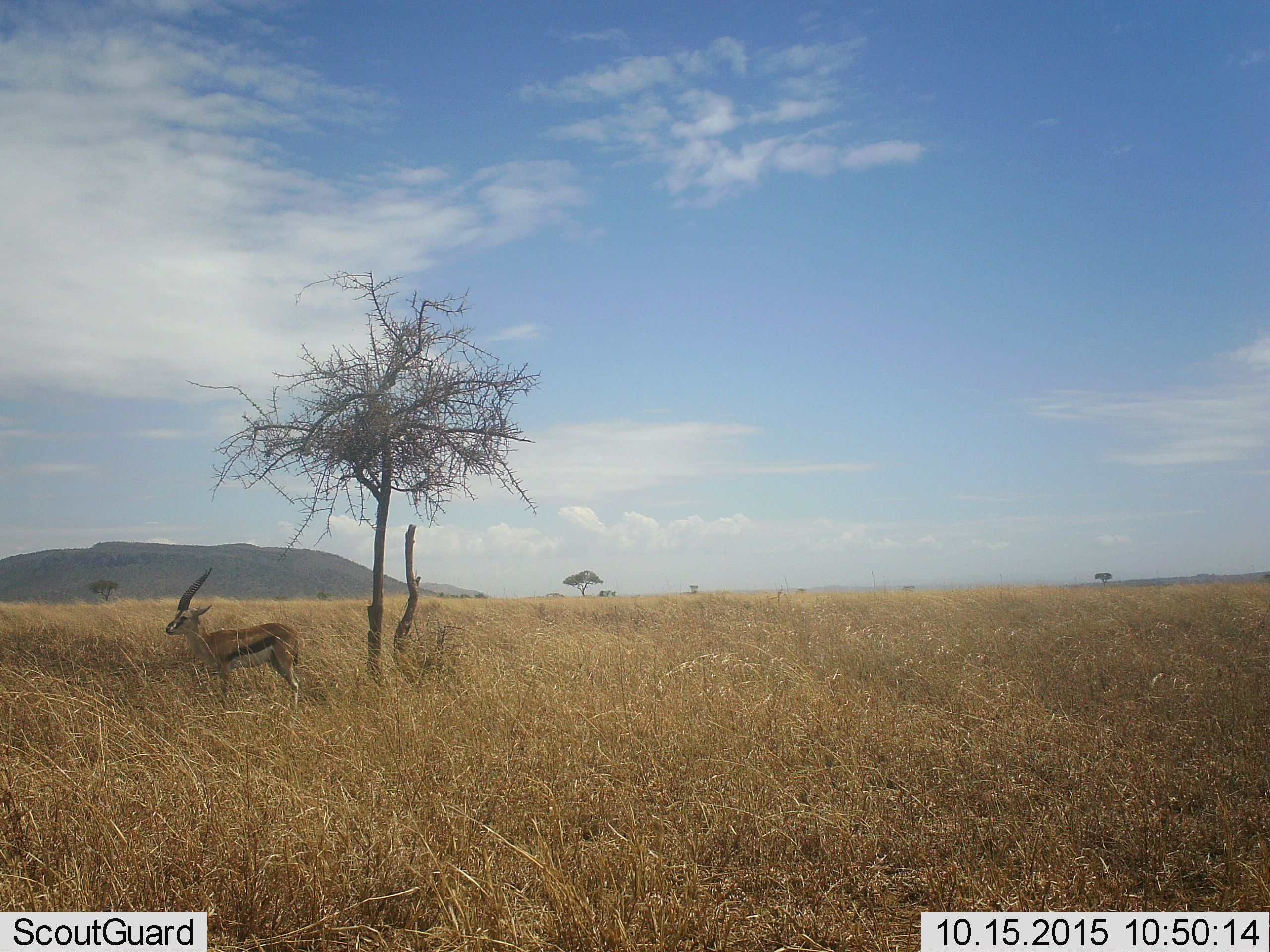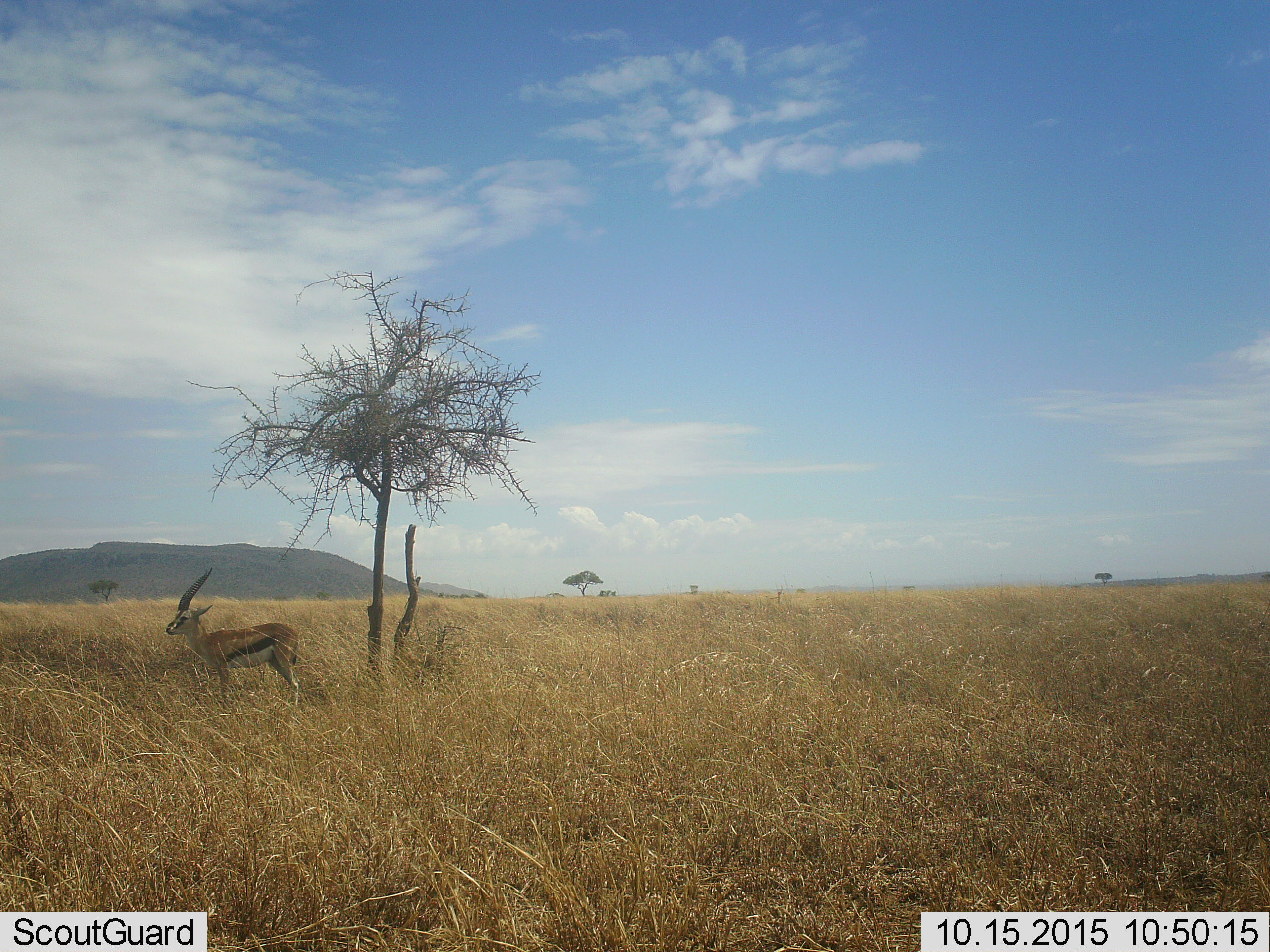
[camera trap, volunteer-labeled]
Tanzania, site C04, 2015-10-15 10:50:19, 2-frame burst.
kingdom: Animalia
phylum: Chordata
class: Mammalia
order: Artiodactyla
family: Bovidae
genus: Eudorcas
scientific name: Eudorcas thomsonii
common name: thomson's gazelle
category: gazellethomsons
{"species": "gazellethomsons (thomson's gazelle) (Eudorcas thomsonii)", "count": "1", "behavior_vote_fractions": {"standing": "100%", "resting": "0%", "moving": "0%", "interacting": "0%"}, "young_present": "0%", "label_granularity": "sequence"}